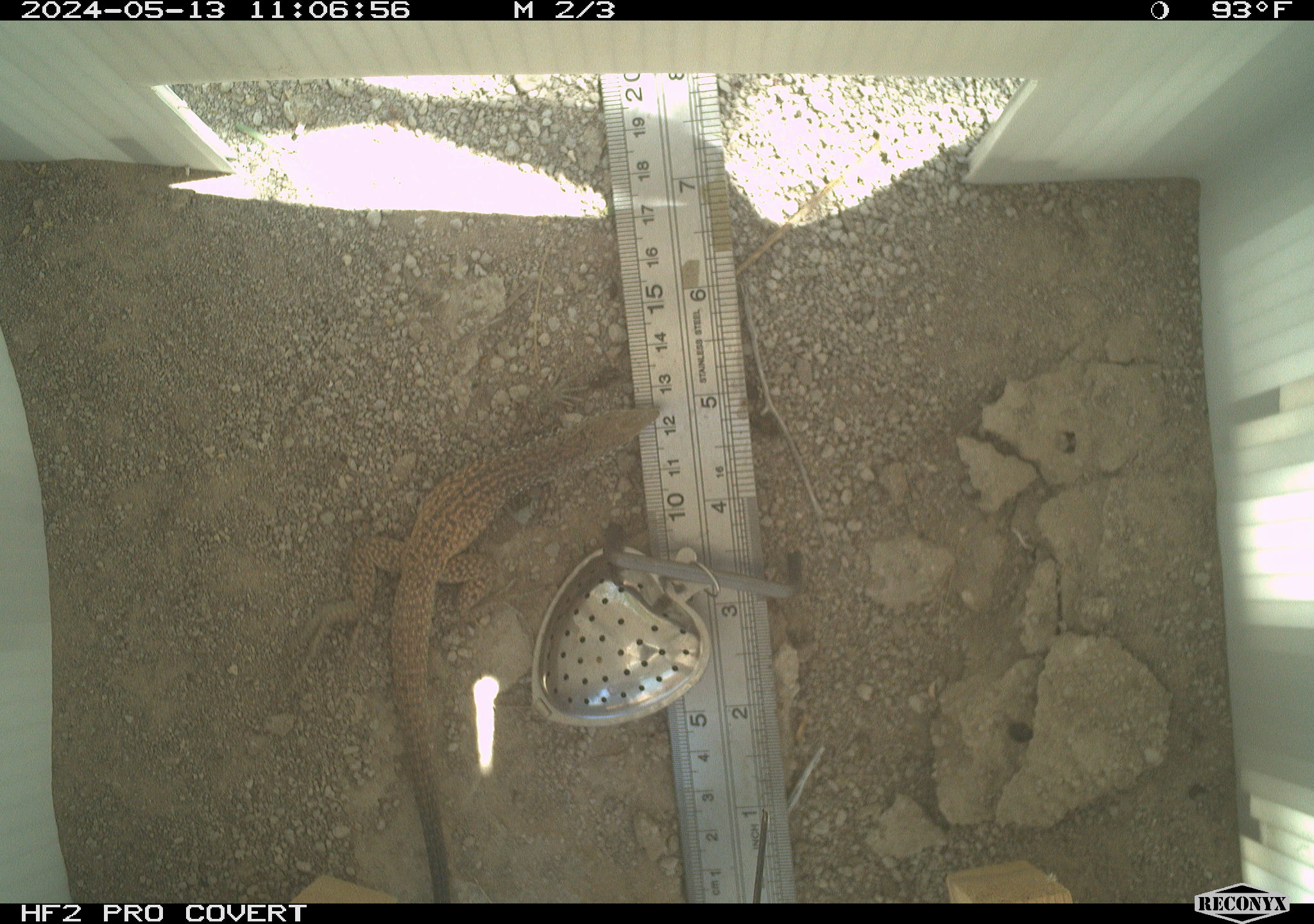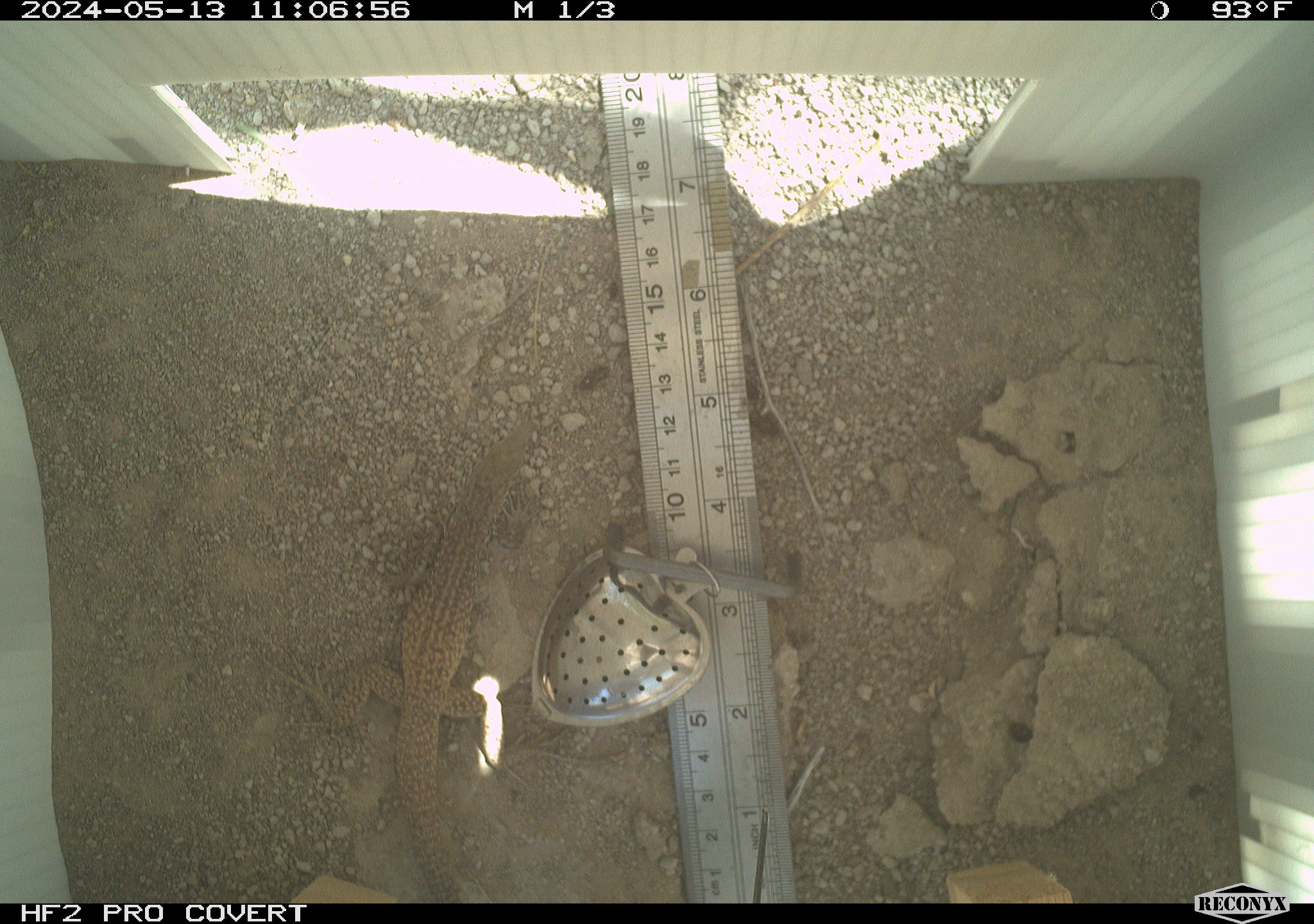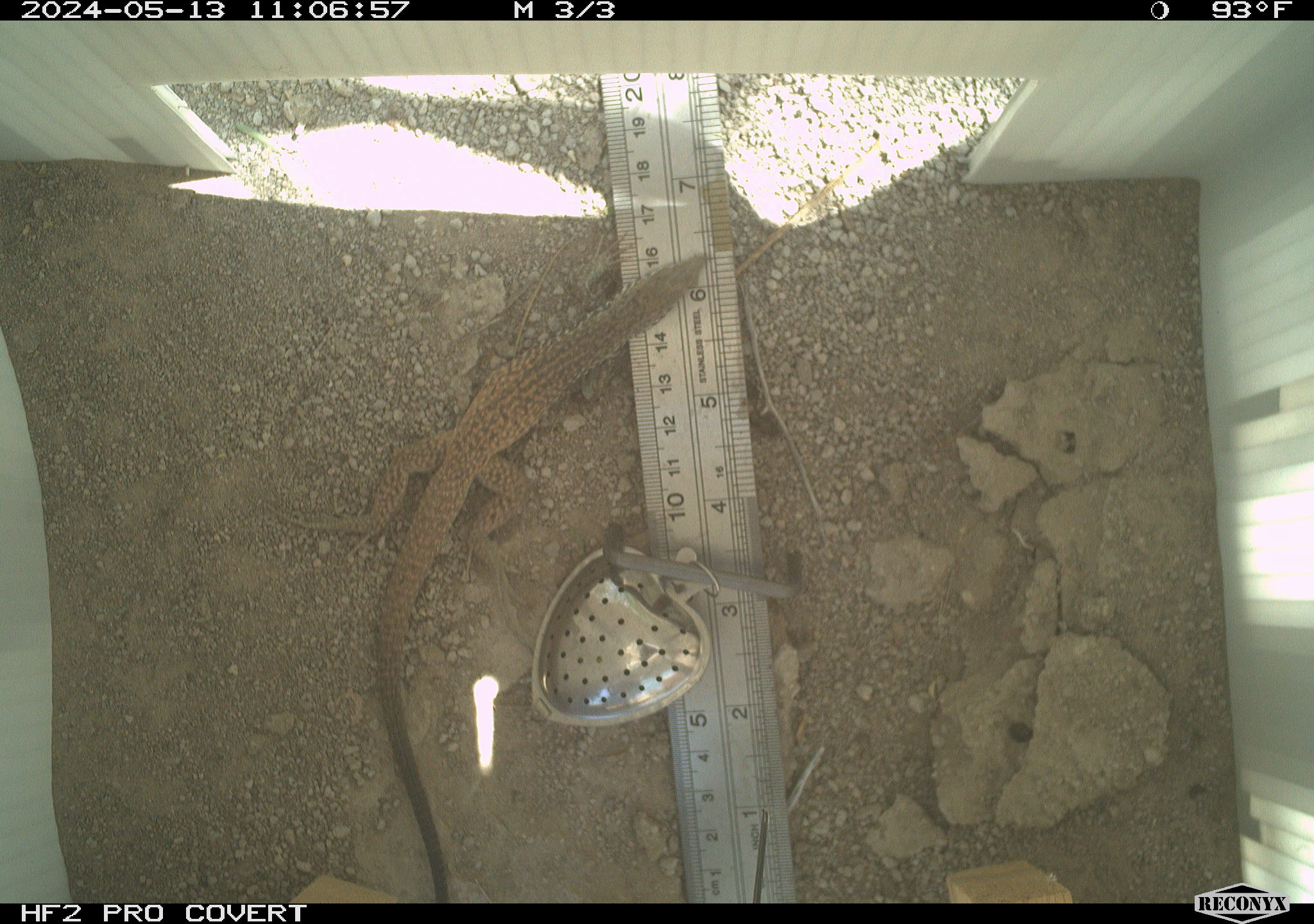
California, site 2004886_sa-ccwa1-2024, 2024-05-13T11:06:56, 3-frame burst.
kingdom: Animalia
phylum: Chordata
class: Reptilia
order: Squamata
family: Teiidae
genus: Aspidoscelis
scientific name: Aspidoscelis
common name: whiptail lizards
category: aspidoscelis species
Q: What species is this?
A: Aspidoscelis species (whiptail lizards) (Aspidoscelis).